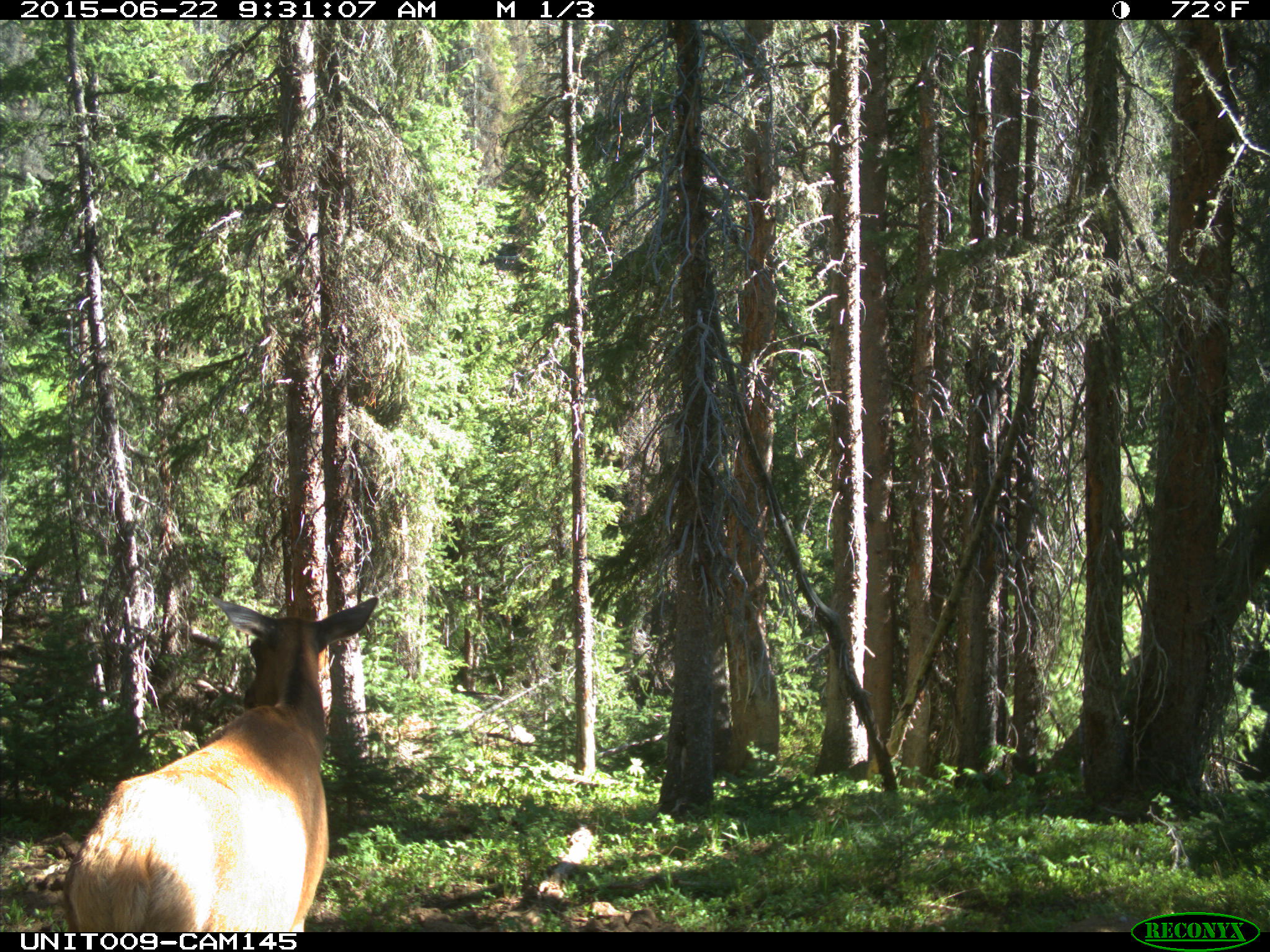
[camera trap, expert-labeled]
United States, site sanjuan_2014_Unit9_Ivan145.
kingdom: Animalia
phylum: Chordata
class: Mammalia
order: Artiodactyla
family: Cervidae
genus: Cervus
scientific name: Cervus elaphus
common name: red deer